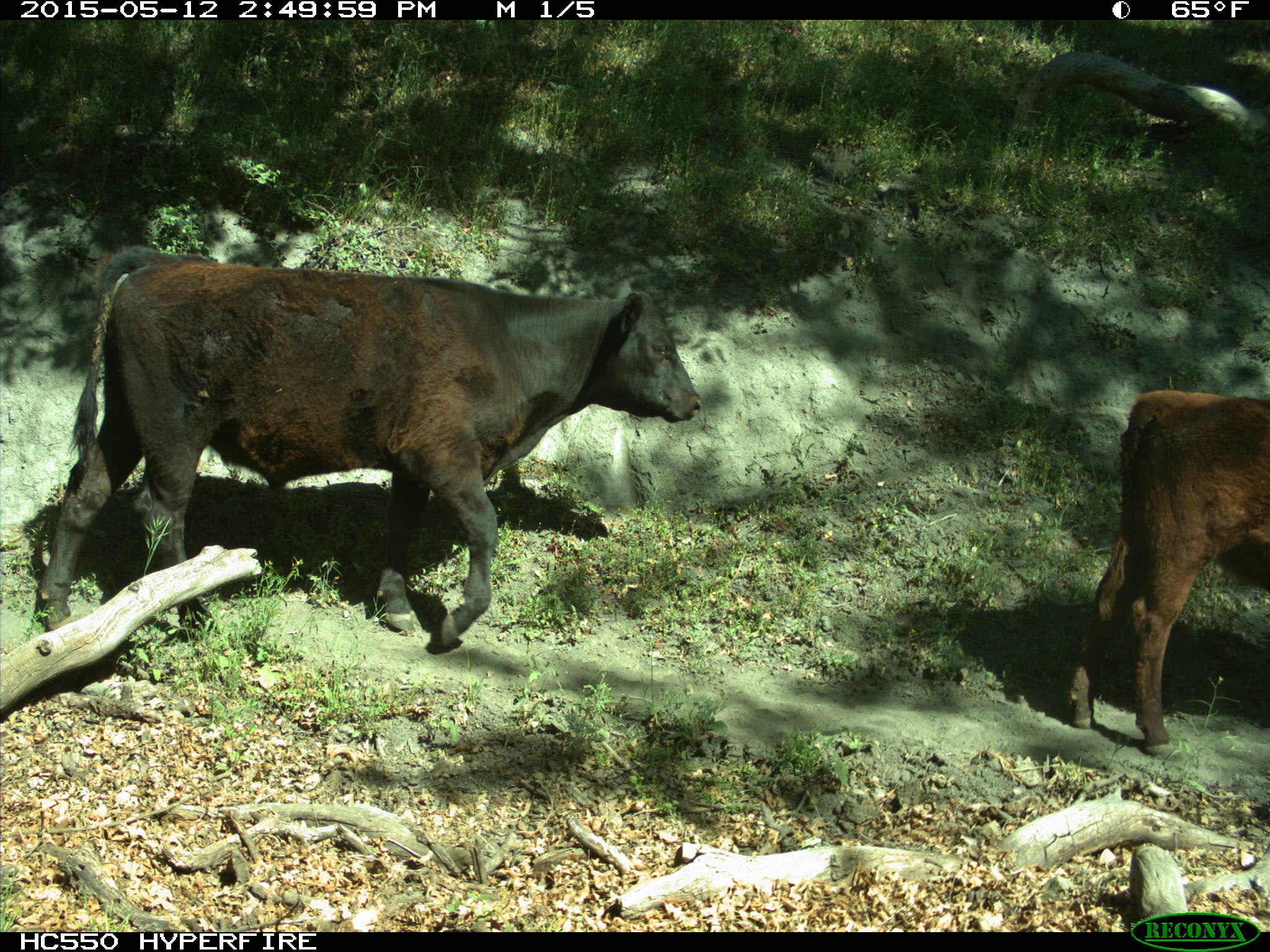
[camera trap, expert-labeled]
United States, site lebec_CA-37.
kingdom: Animalia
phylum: Chordata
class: Mammalia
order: Artiodactyla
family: Bovidae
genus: Bos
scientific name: Bos taurus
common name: domestic cow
Bos taurus (domestic cow).